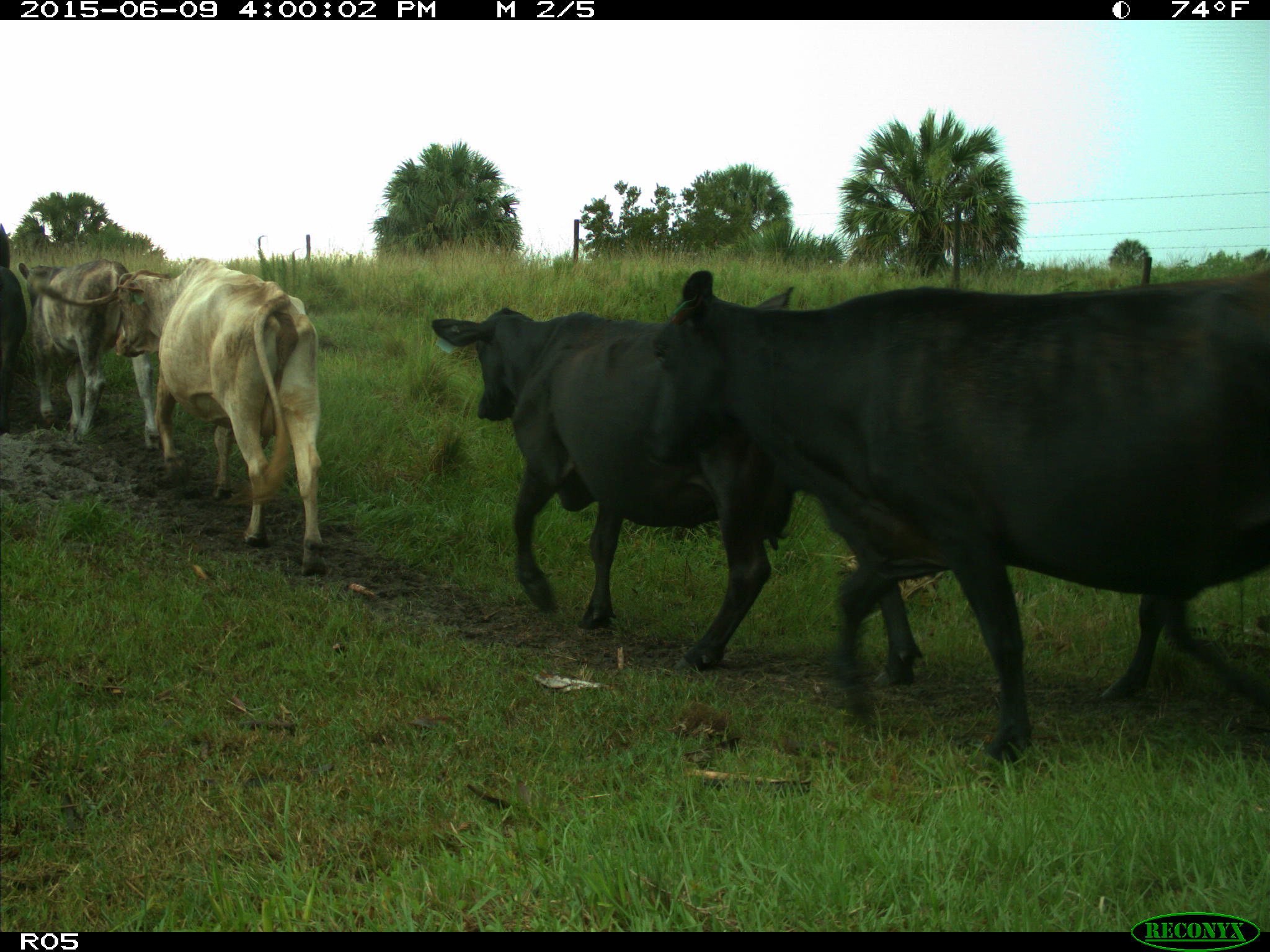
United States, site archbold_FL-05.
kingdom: Animalia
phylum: Chordata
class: Mammalia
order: Artiodactyla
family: Bovidae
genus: Bos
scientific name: Bos taurus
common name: domestic cow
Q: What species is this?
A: Bos taurus (domestic cow).